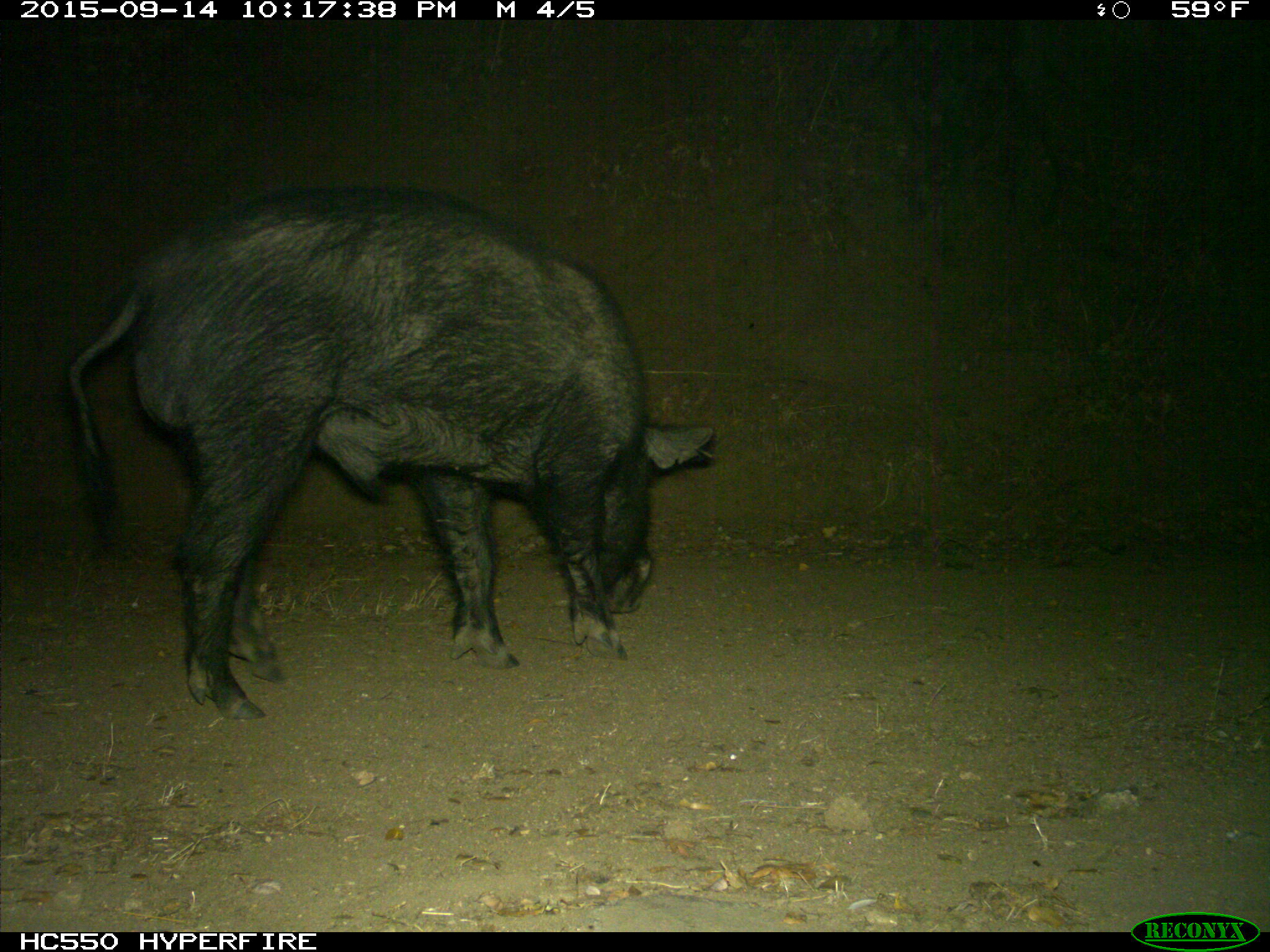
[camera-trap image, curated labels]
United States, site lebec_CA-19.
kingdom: Animalia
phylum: Chordata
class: Mammalia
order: Artiodactyla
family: Suidae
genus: Sus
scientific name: Sus scrofa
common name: wild boar